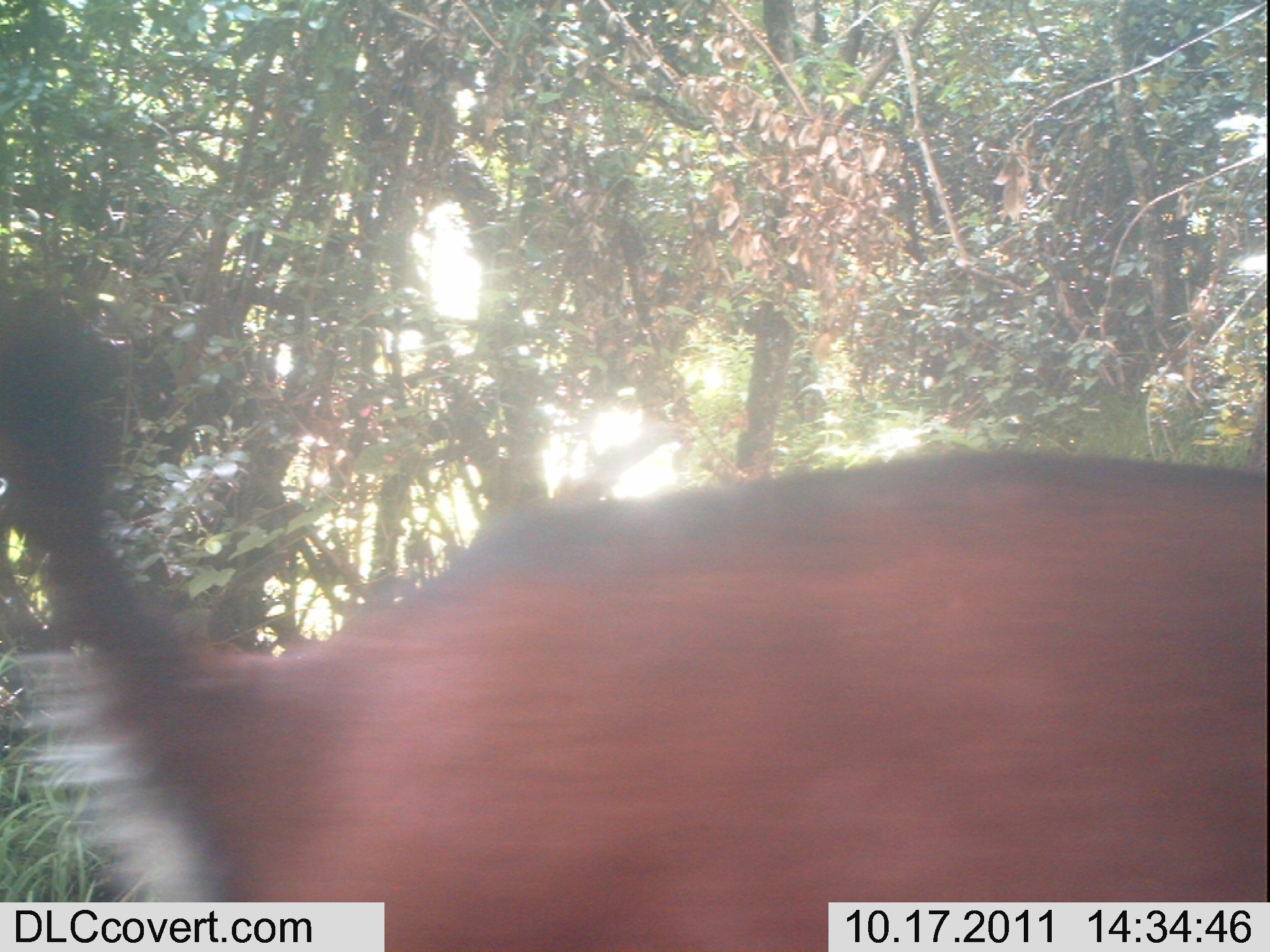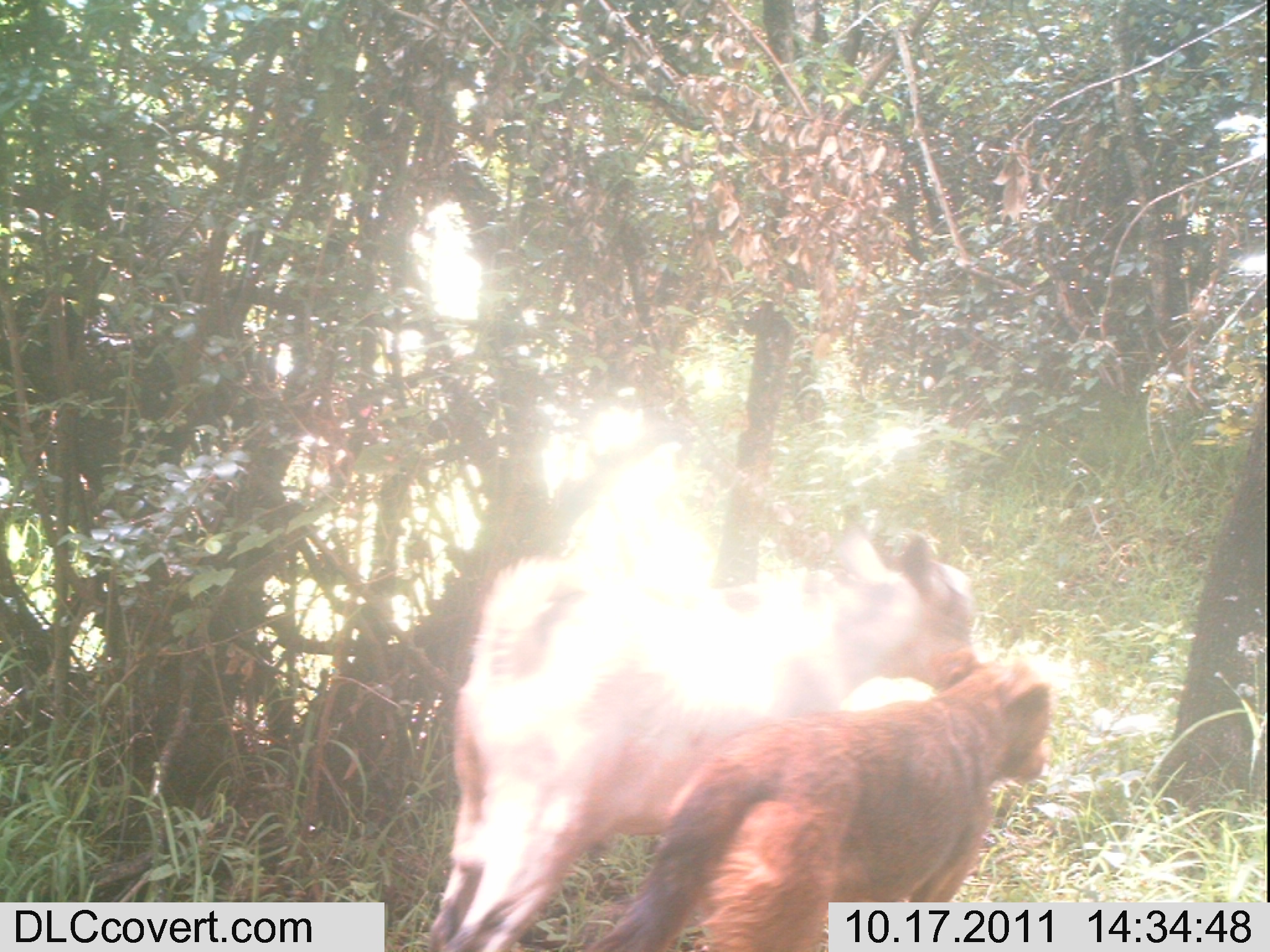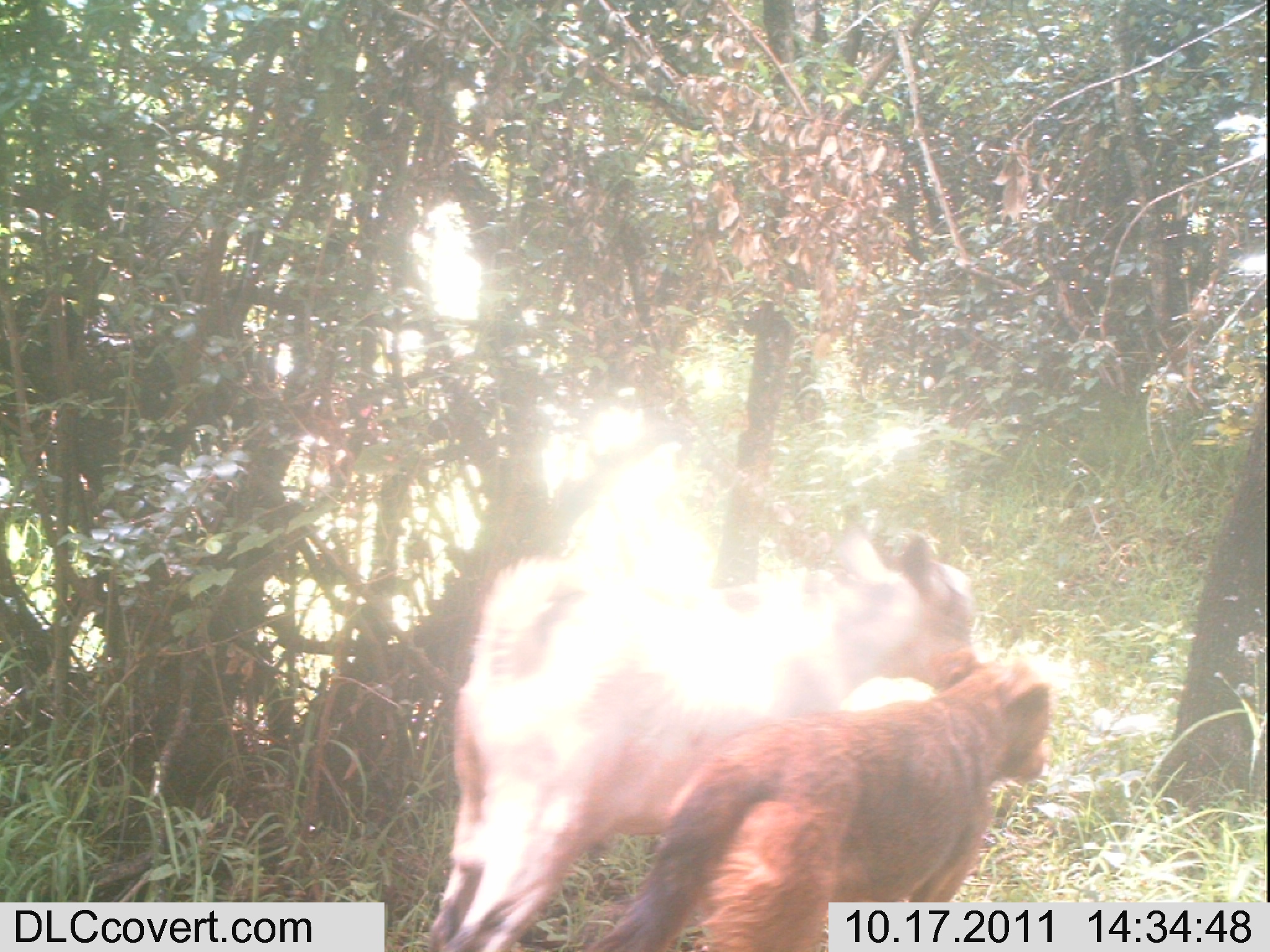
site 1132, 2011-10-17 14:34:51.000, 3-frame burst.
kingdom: Animalia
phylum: Chordata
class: Mammalia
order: Artiodactyla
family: Bovidae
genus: Capra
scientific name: Capra aegagrus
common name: wild goat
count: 1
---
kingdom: Animalia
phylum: Chordata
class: Mammalia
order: Carnivora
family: Canidae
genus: Canis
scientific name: Canis familiaris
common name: domestic dog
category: canis lupus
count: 1